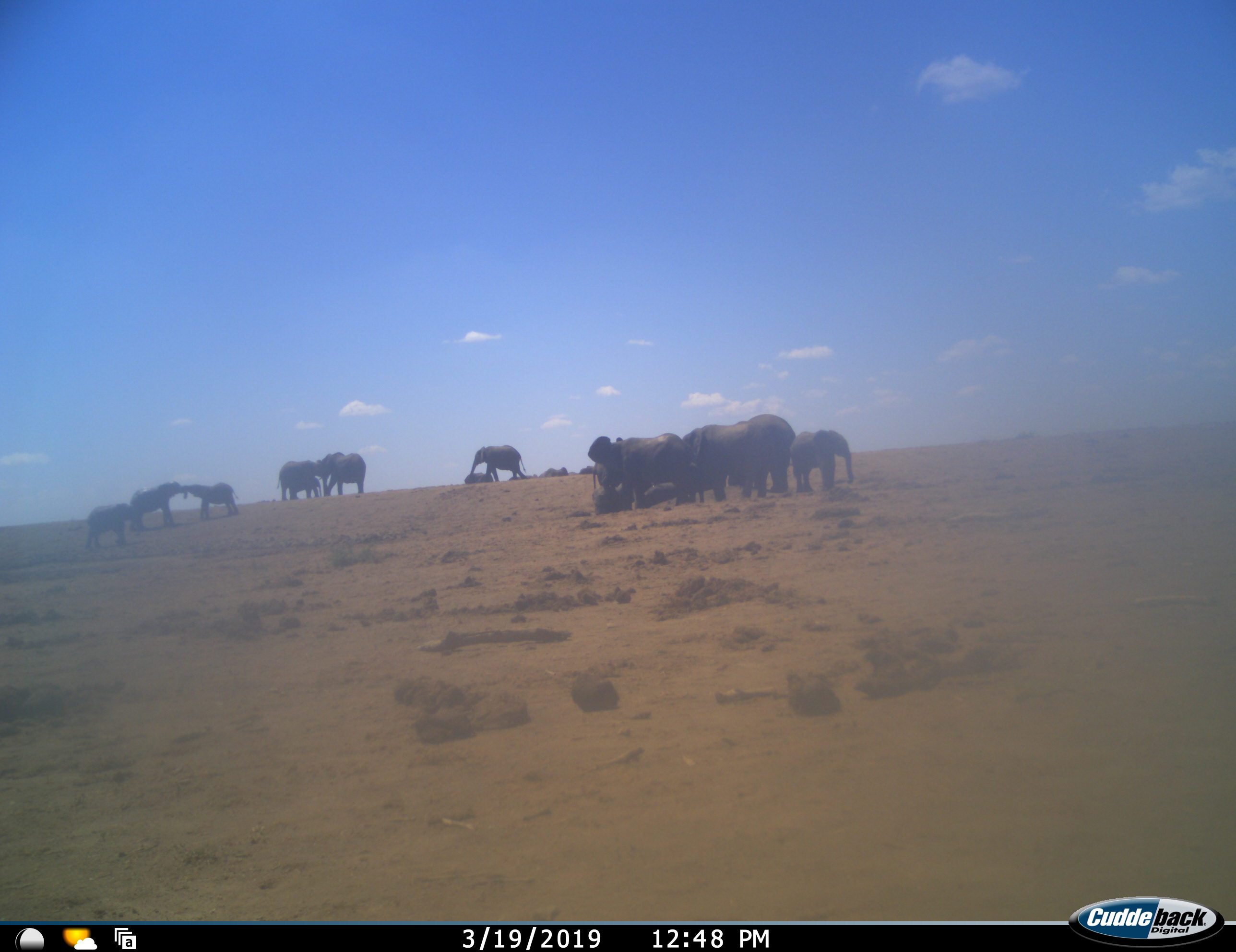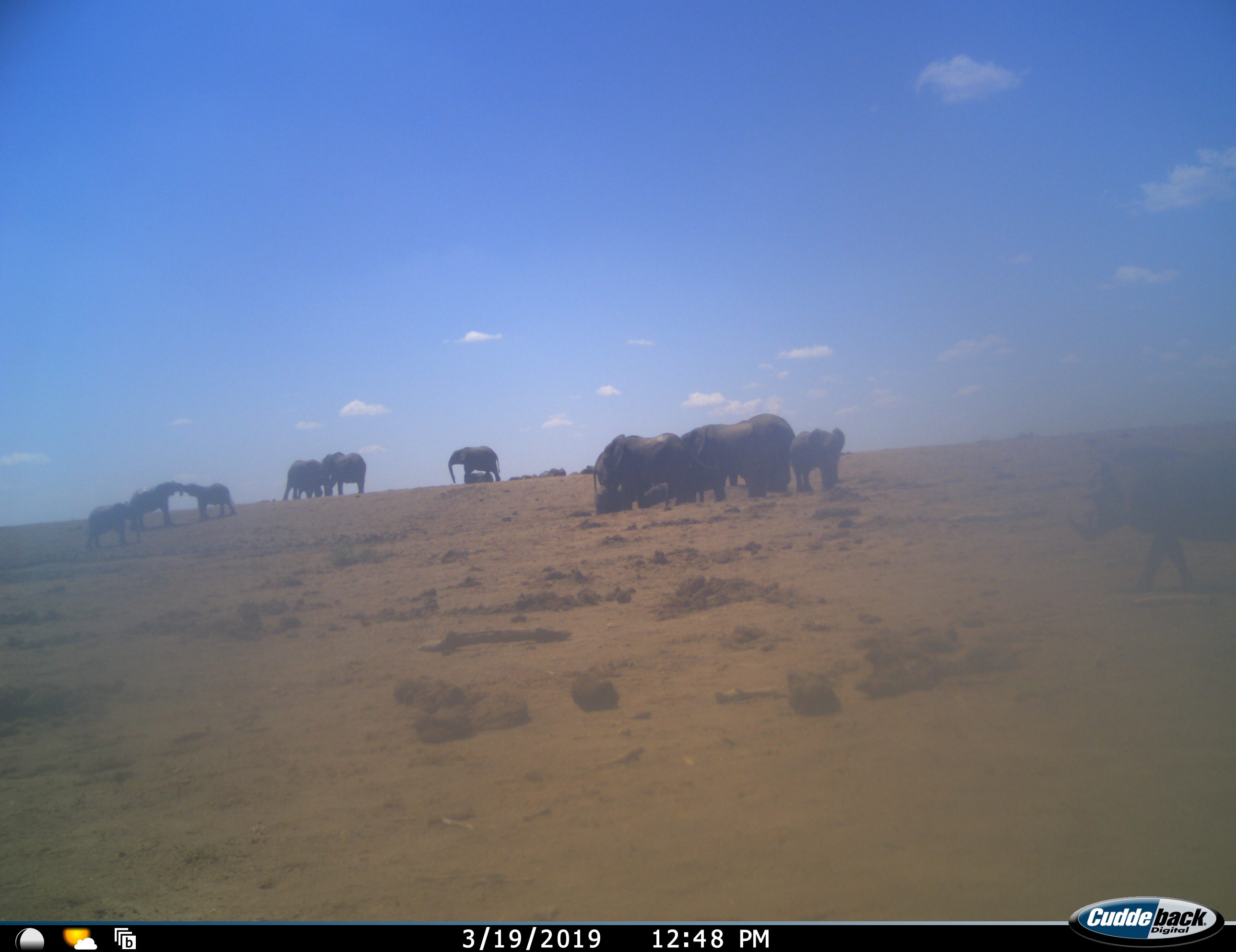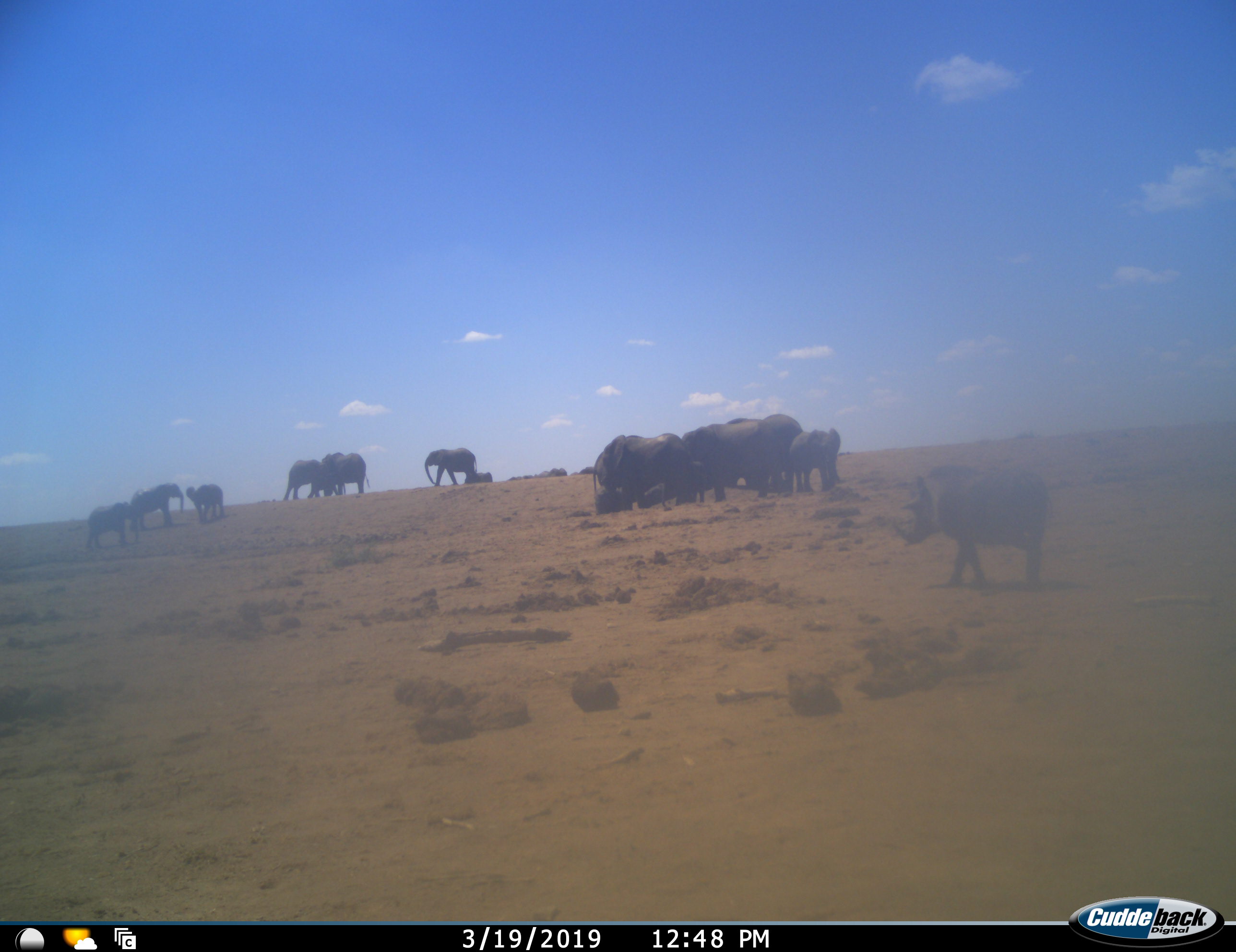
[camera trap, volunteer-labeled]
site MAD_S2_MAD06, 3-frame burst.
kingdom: Animalia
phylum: Chordata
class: Mammalia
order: Proboscidea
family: Elephantidae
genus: Loxodonta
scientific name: Loxodonta africana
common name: african bush elephant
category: elephant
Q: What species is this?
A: Elephant (african bush elephant) (Loxodonta africana).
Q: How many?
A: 11-50.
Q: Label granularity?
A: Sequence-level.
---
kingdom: Animalia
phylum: Chordata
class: Mammalia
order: Artiodactyla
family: Suidae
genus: Phacochoerus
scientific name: Phacochoerus africanus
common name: warthog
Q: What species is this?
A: Warthog (Phacochoerus africanus).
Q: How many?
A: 1.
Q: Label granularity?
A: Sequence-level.